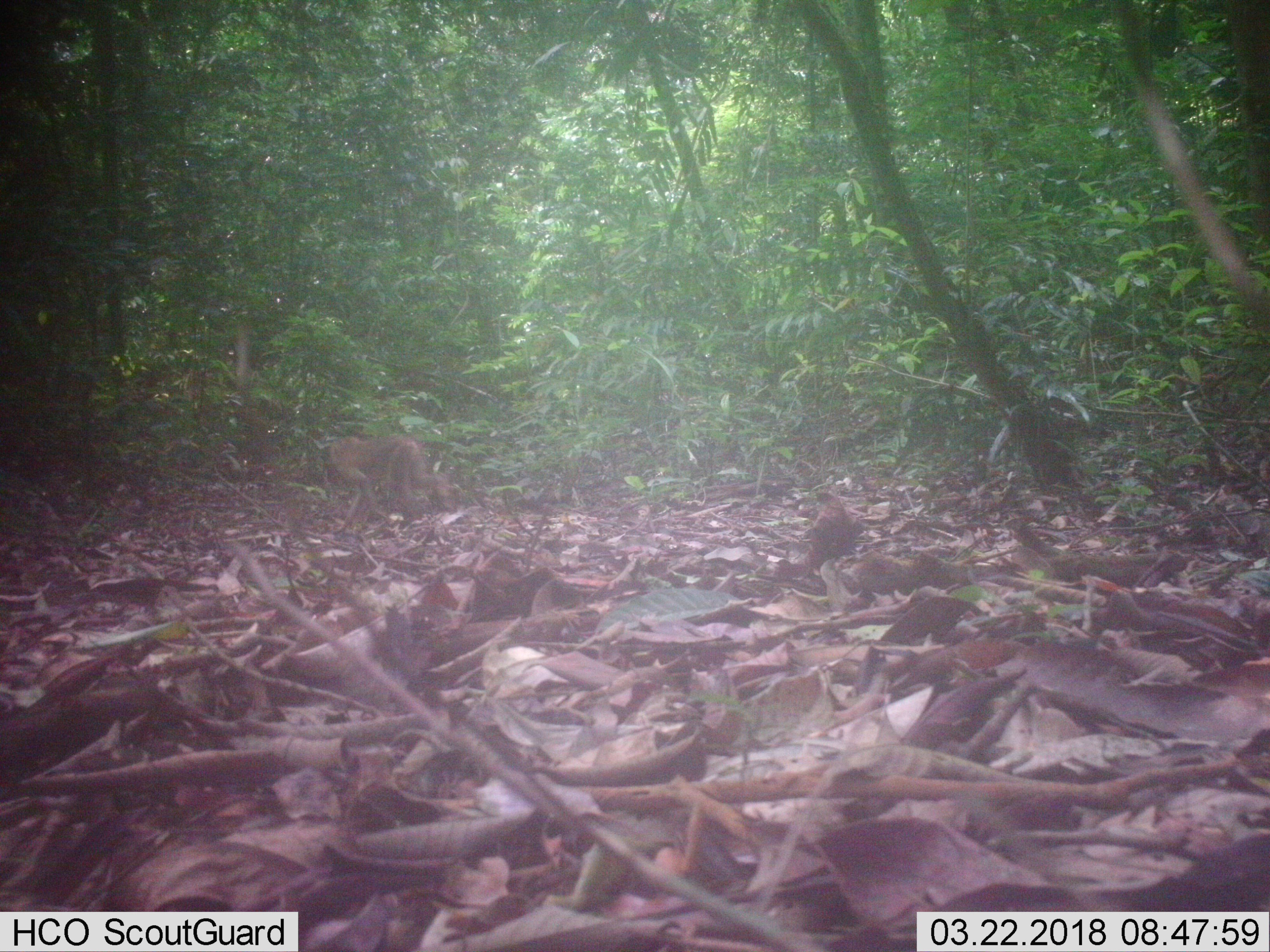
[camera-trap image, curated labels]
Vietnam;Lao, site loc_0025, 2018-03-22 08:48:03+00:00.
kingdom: Animalia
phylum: Chordata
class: Mammalia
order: Primates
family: Cercopithecidae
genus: Macaca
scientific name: Macaca nemestrina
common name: pig-tailed macaque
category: pig tailed macaque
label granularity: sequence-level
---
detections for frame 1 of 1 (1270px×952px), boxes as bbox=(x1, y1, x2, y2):
pig tailed macaque: bbox=(326, 434, 462, 520)